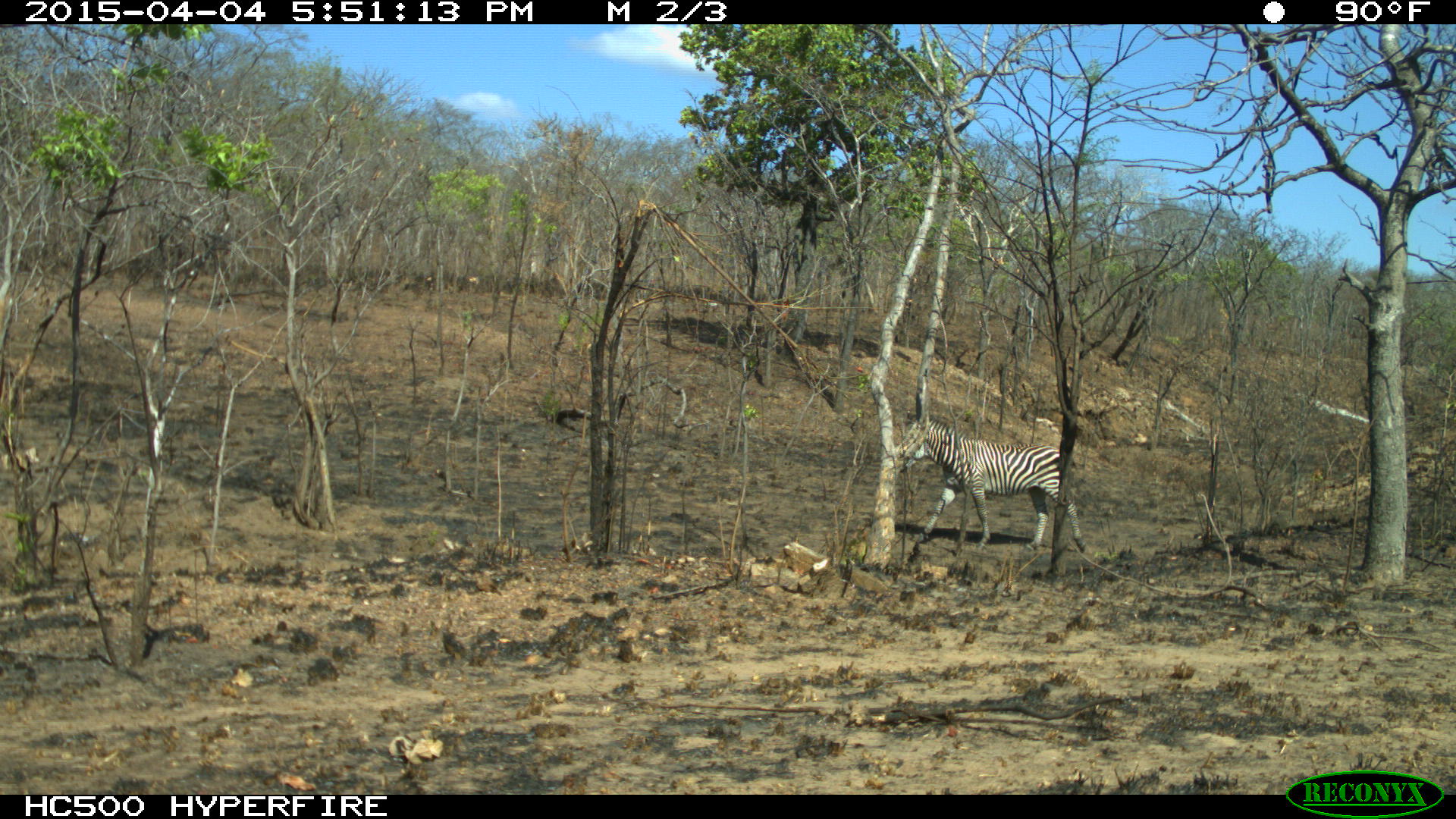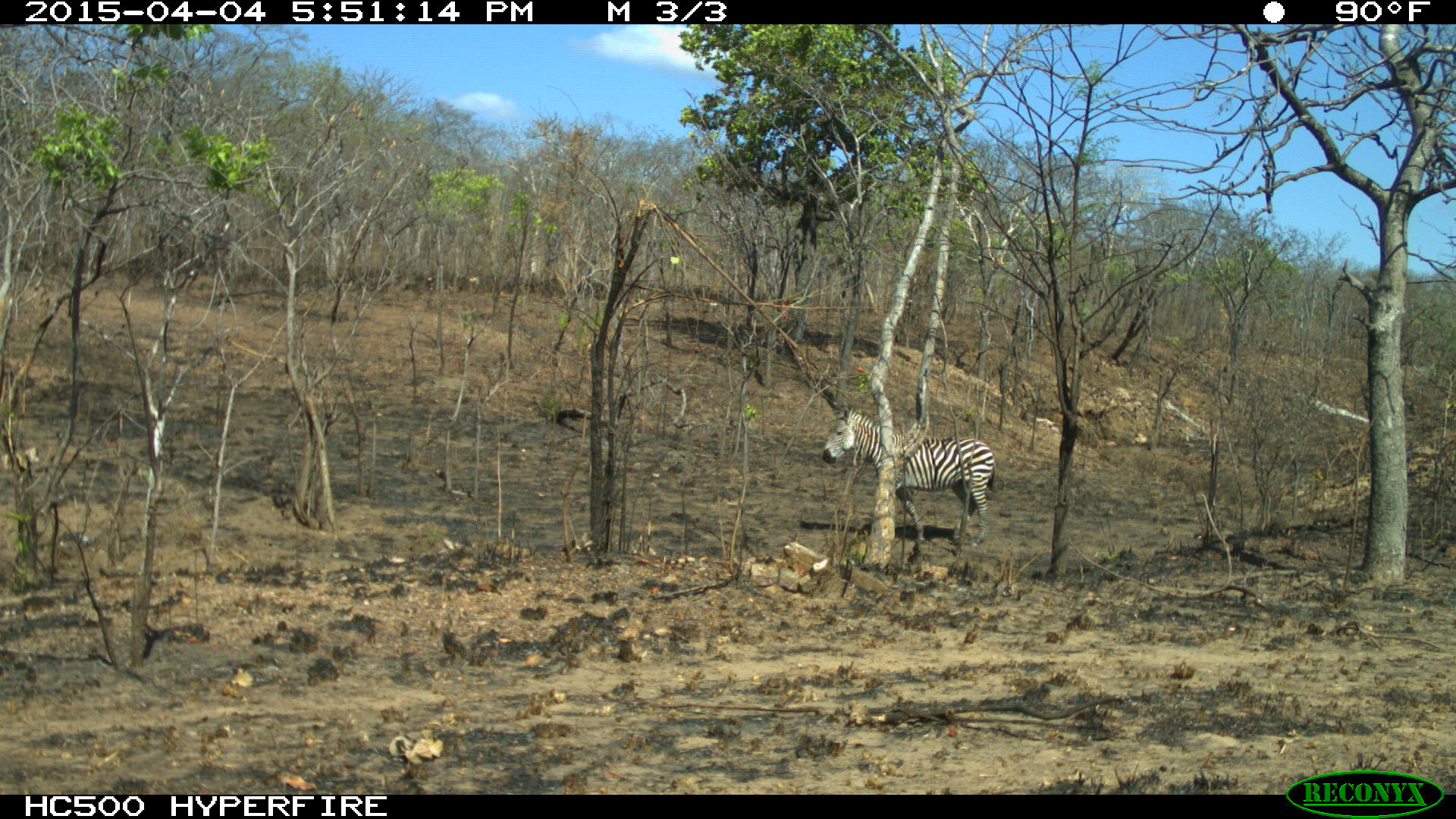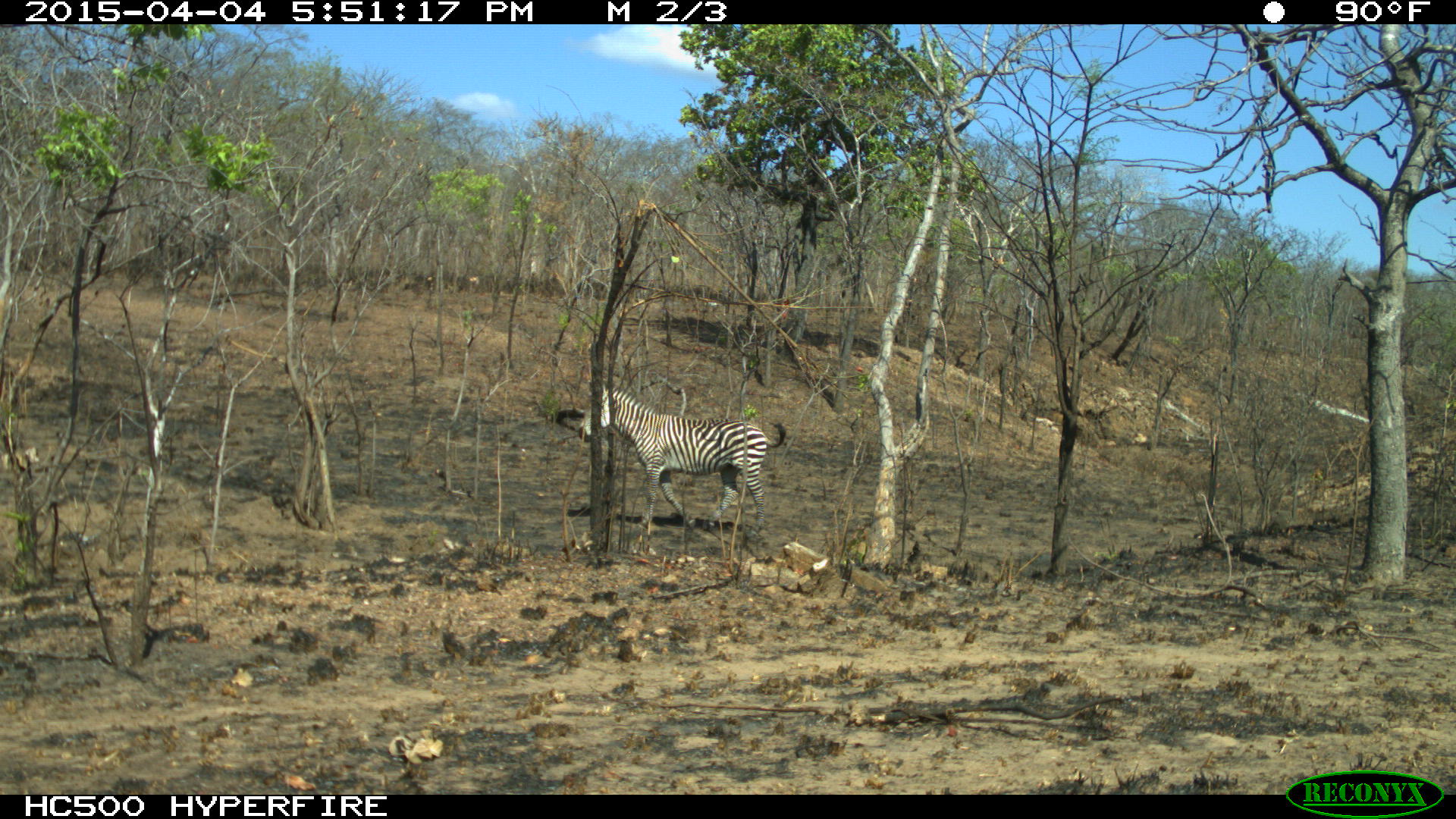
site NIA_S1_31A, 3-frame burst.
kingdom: Animalia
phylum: Chordata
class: Mammalia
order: Perissodactyla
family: Equidae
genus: Equus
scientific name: Equus quagga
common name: plains zebra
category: zebraplains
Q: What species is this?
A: Zebraplains (plains zebra) (Equus quagga).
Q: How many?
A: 1.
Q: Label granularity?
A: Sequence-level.